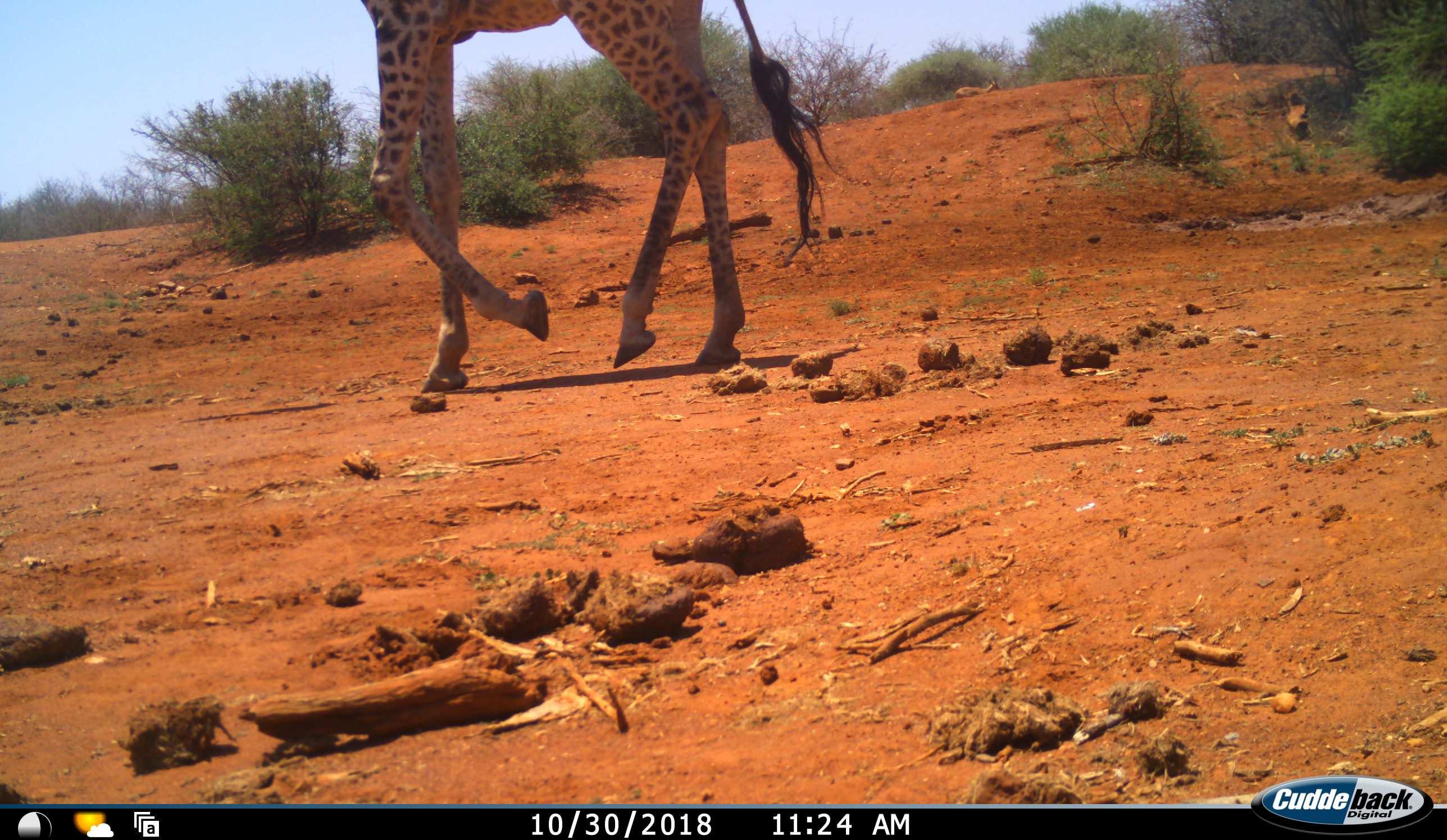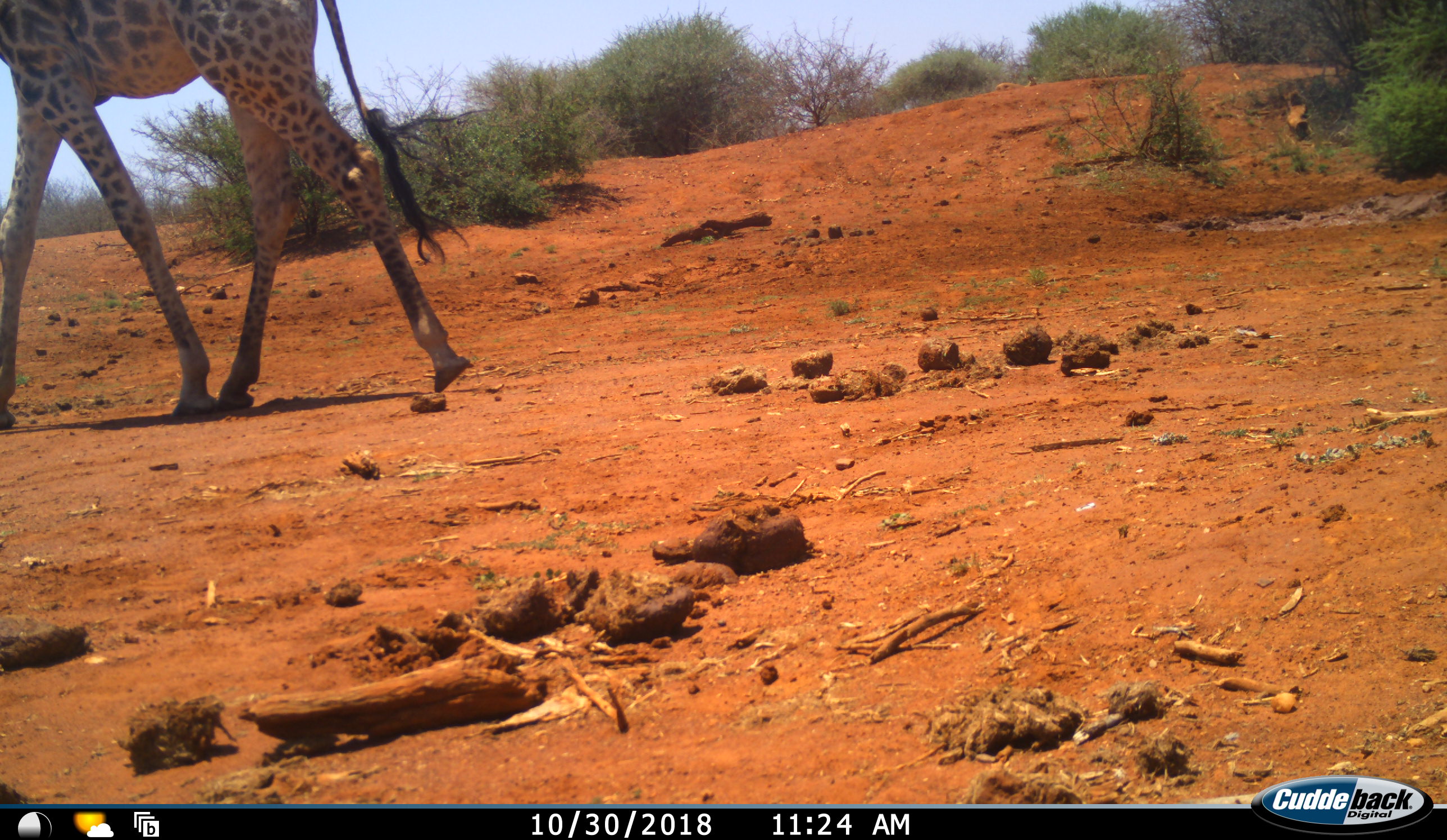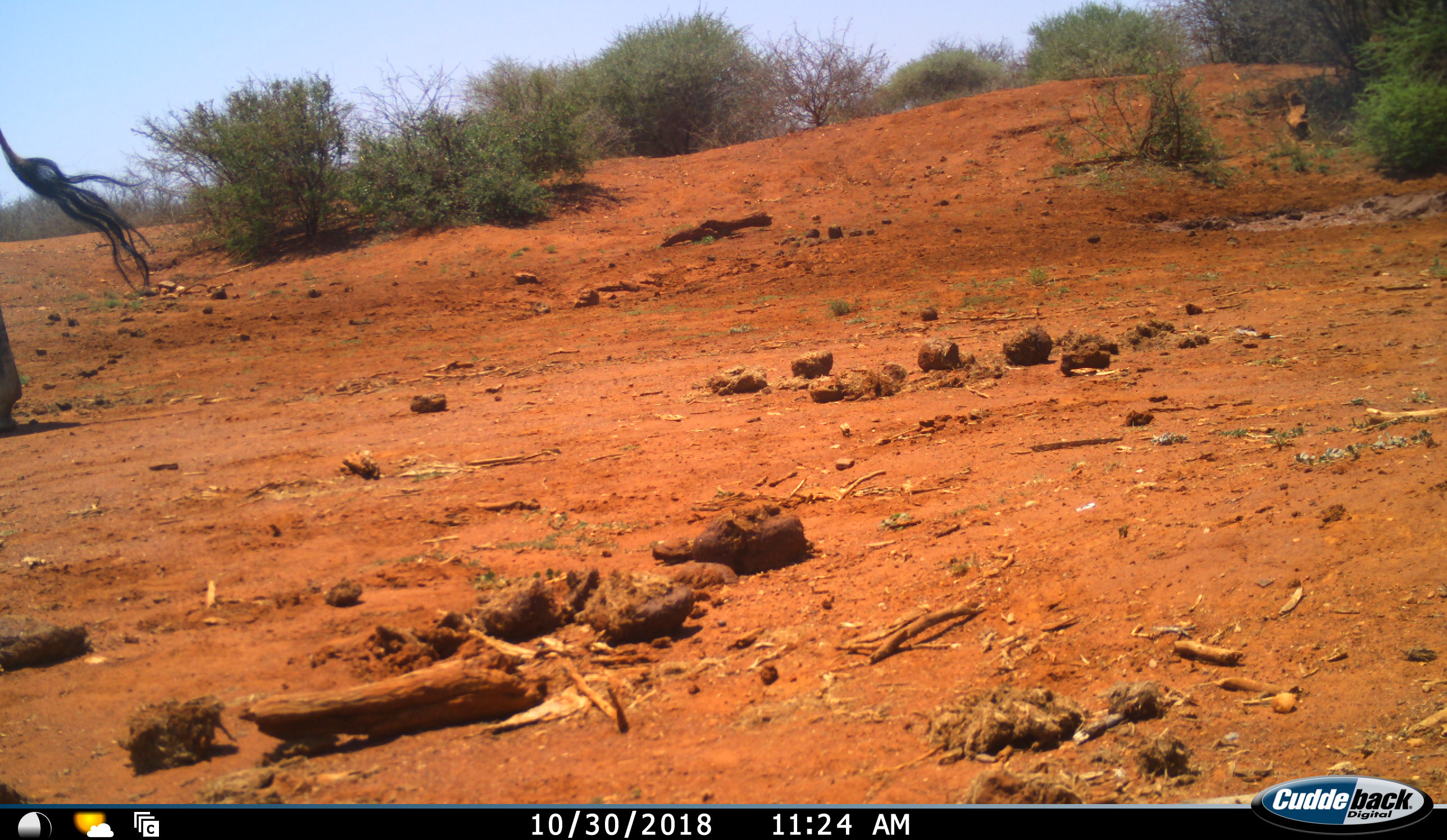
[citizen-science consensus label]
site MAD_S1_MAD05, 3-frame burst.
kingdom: Animalia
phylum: Chordata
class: Mammalia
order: Artiodactyla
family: Giraffidae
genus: Giraffa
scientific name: Giraffa camelopardalis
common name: giraffe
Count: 1.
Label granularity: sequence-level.